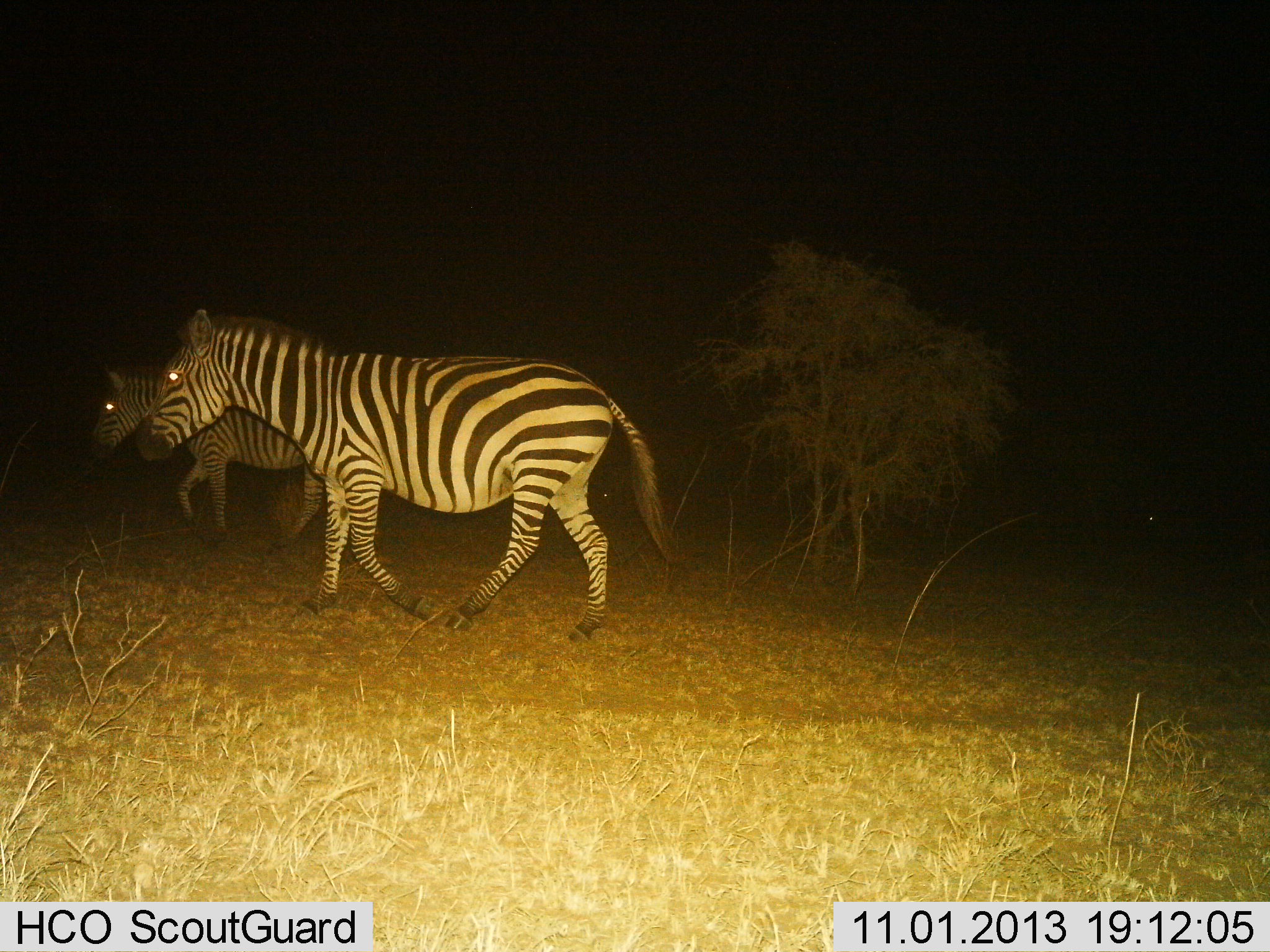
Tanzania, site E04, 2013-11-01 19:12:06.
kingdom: Animalia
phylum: Chordata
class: Mammalia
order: Perissodactyla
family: Equidae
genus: Equus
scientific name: Equus quagga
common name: plains zebra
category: zebra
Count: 2.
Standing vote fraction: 0%.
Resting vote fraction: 0%.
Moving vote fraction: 100%.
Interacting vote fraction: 0%.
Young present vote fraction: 0%.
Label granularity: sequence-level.